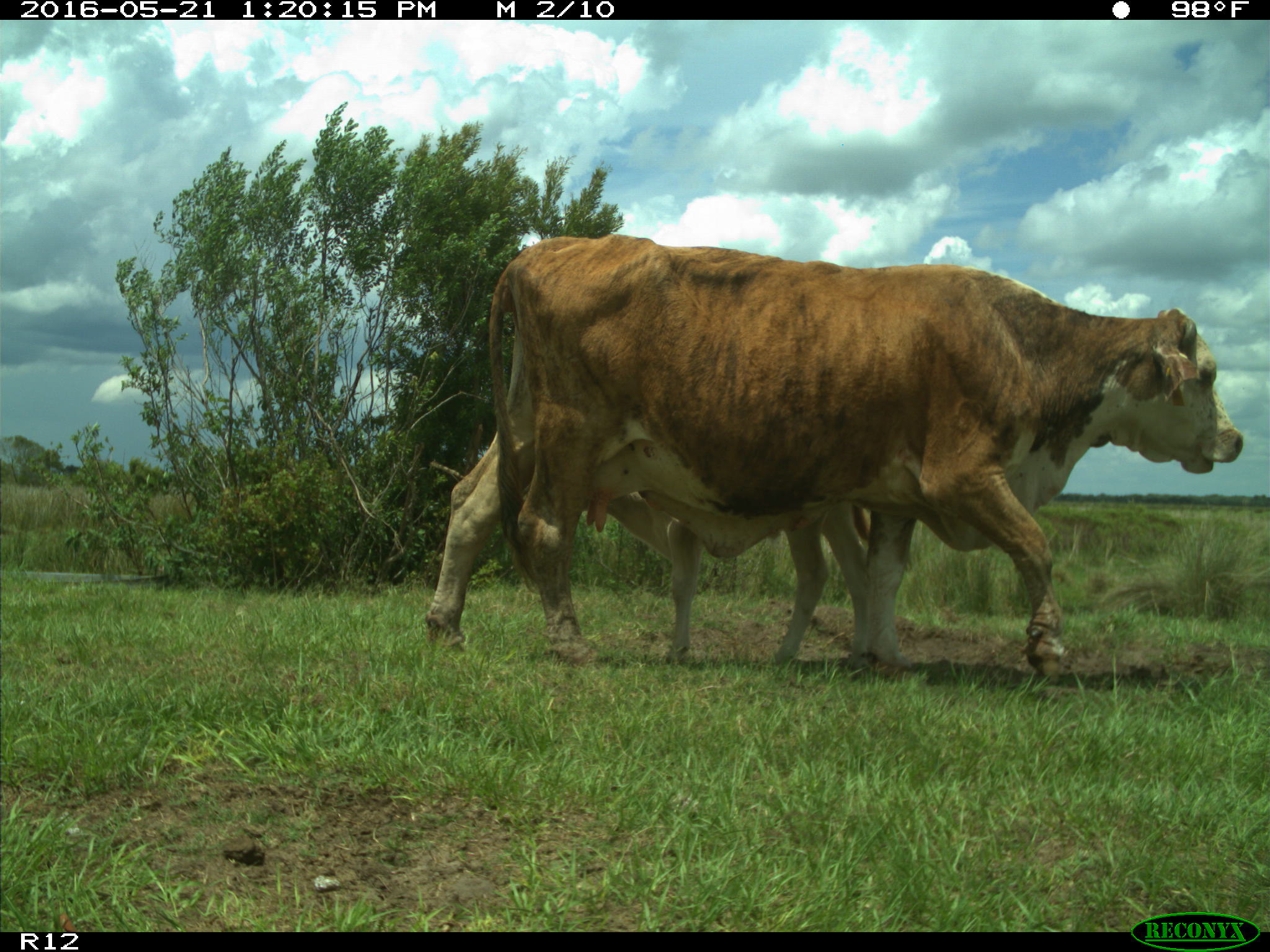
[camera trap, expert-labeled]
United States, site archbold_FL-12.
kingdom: Animalia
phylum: Chordata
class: Mammalia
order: Artiodactyla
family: Bovidae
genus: Bos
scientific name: Bos taurus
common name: domestic cow